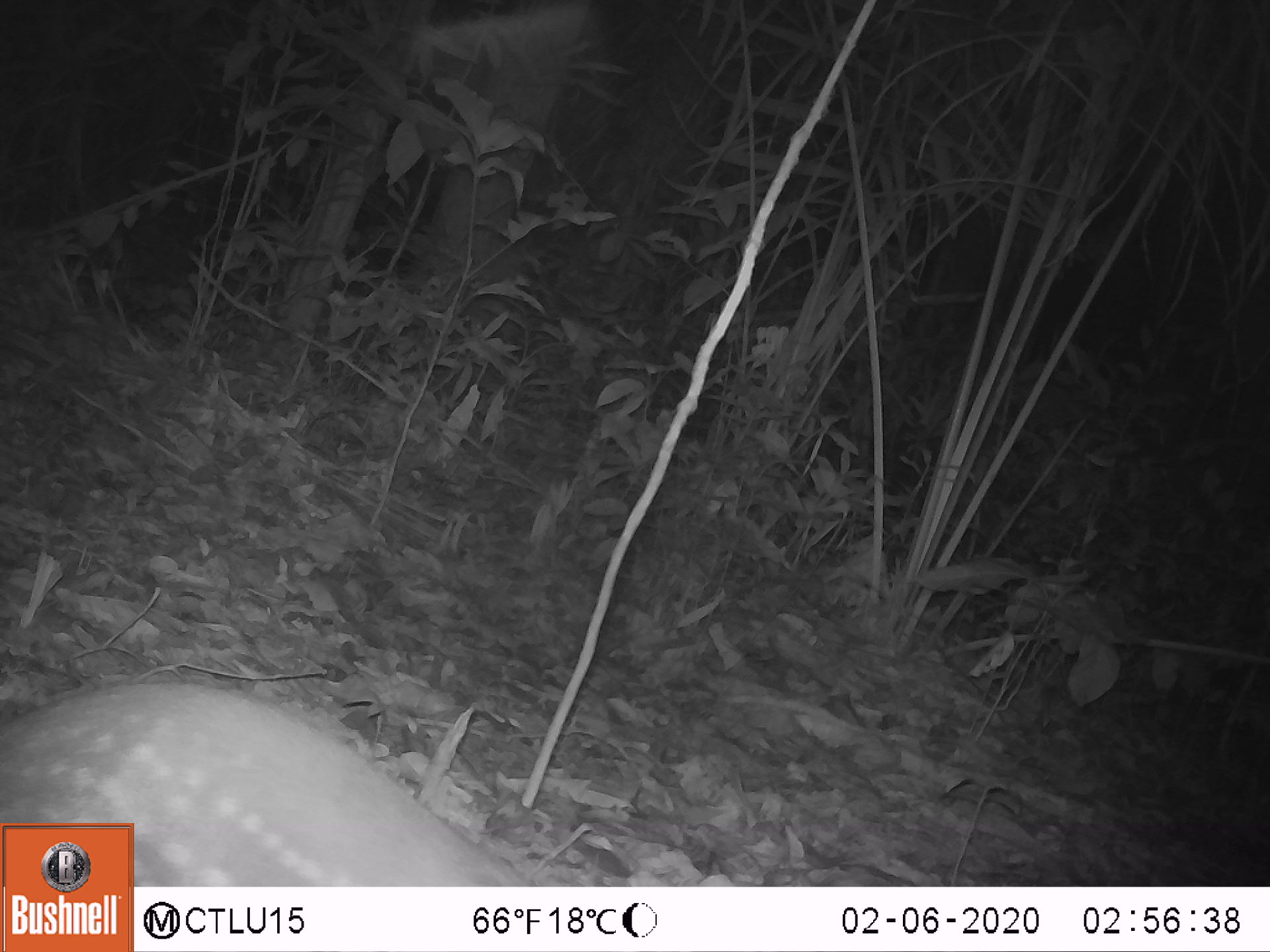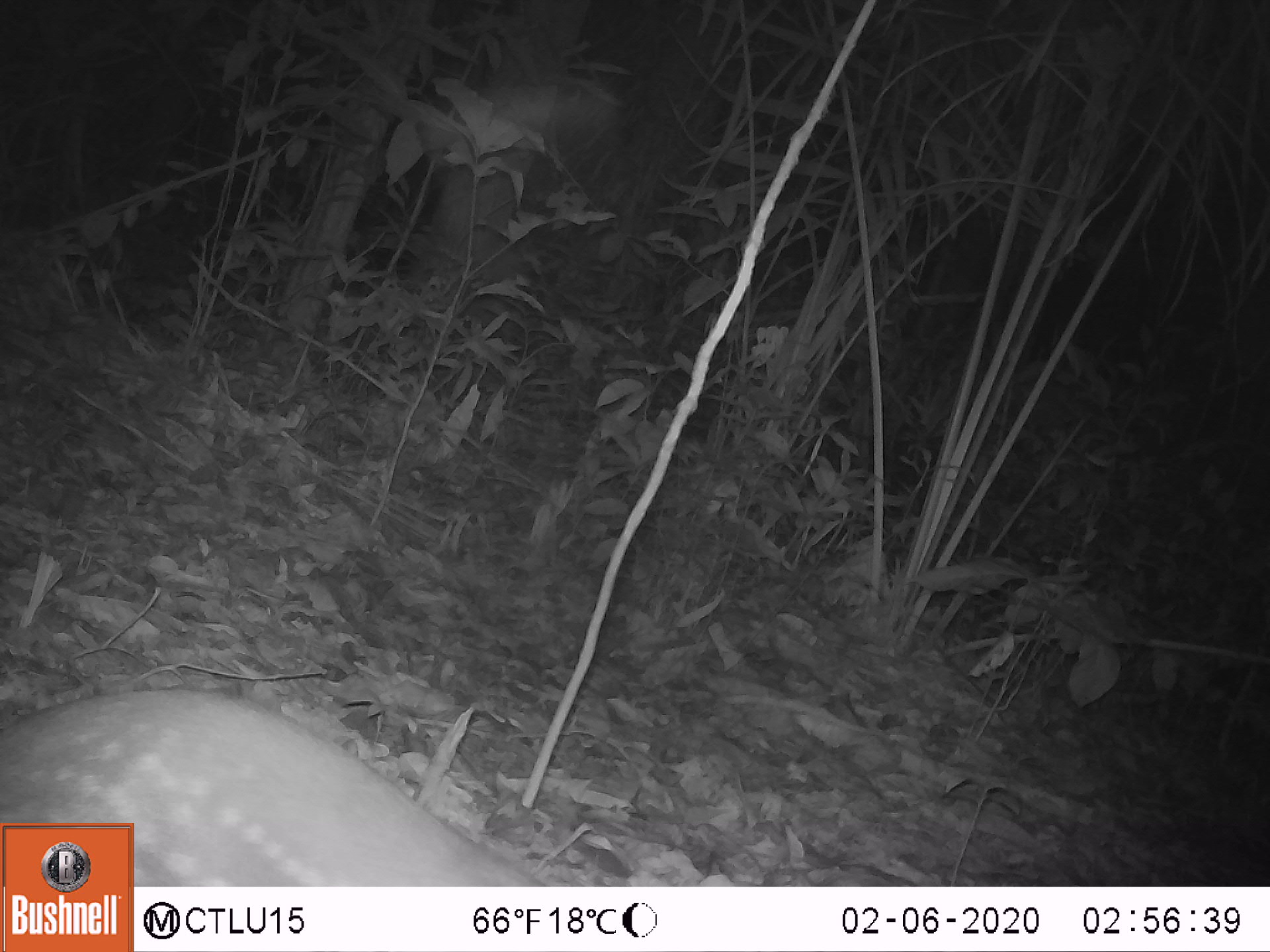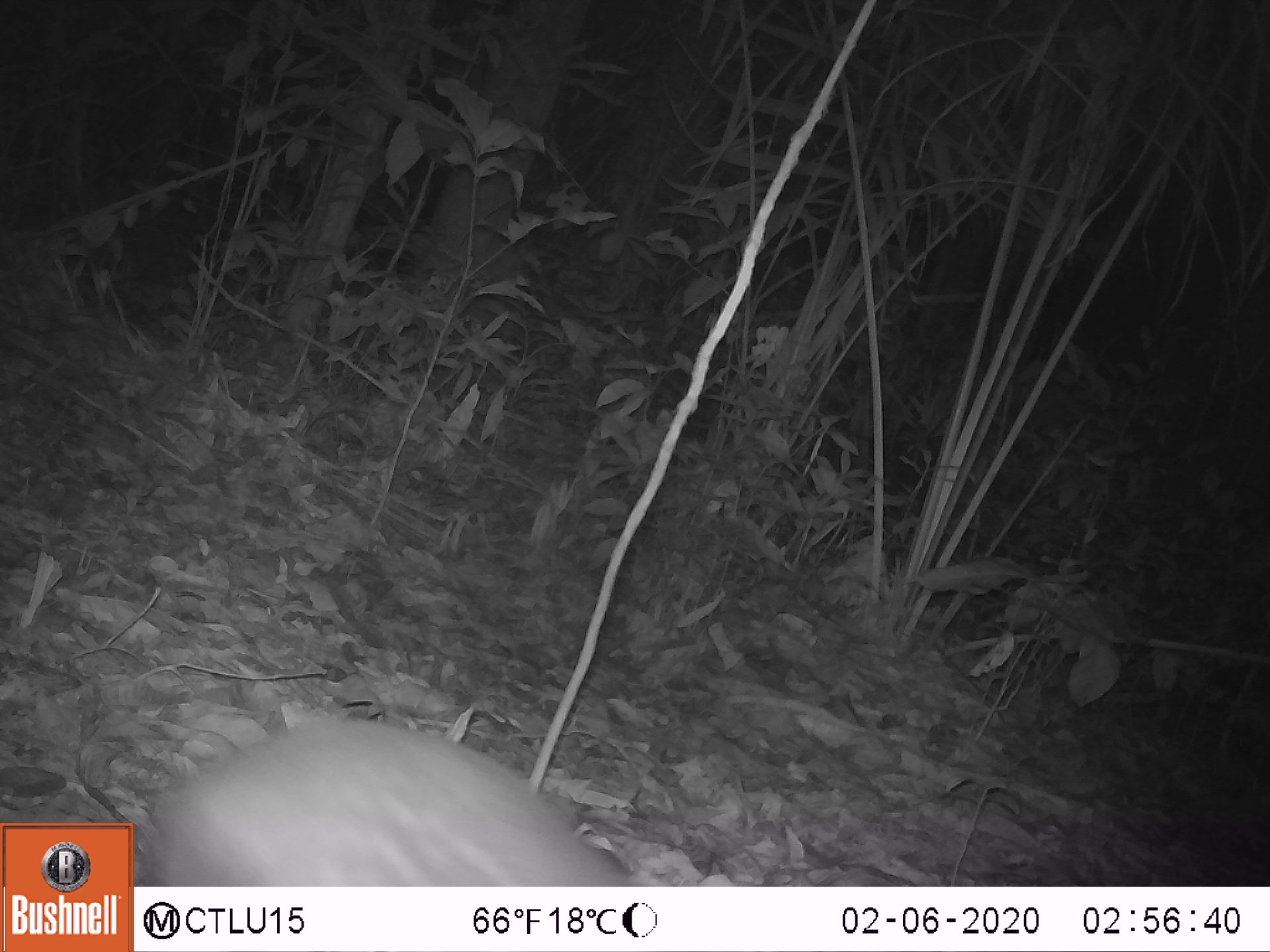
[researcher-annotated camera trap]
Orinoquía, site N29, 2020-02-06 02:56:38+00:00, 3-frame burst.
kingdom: Animalia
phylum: Chordata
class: Mammalia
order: Rodentia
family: Cuniculidae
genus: Cuniculus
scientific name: Cuniculus paca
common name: spotted paca